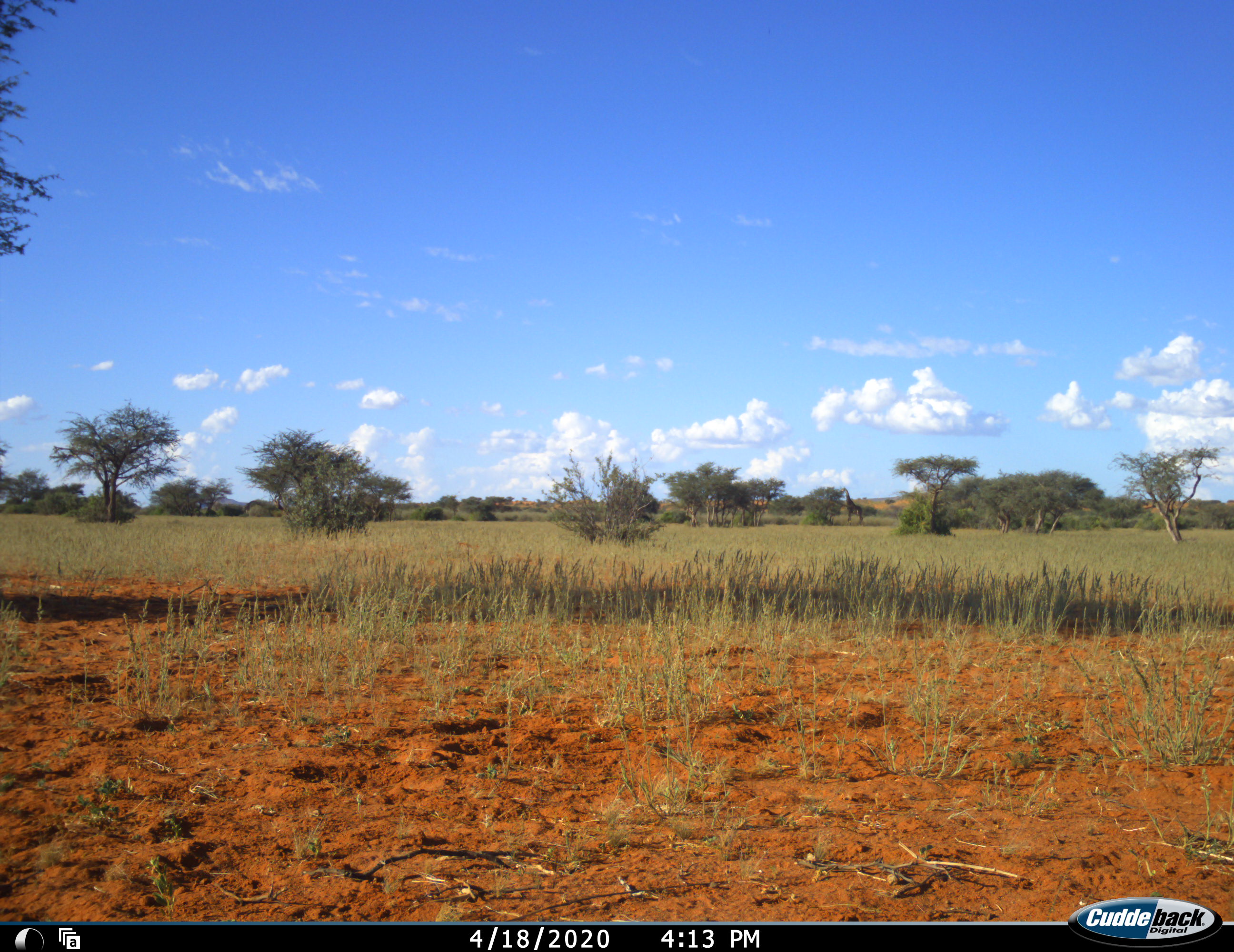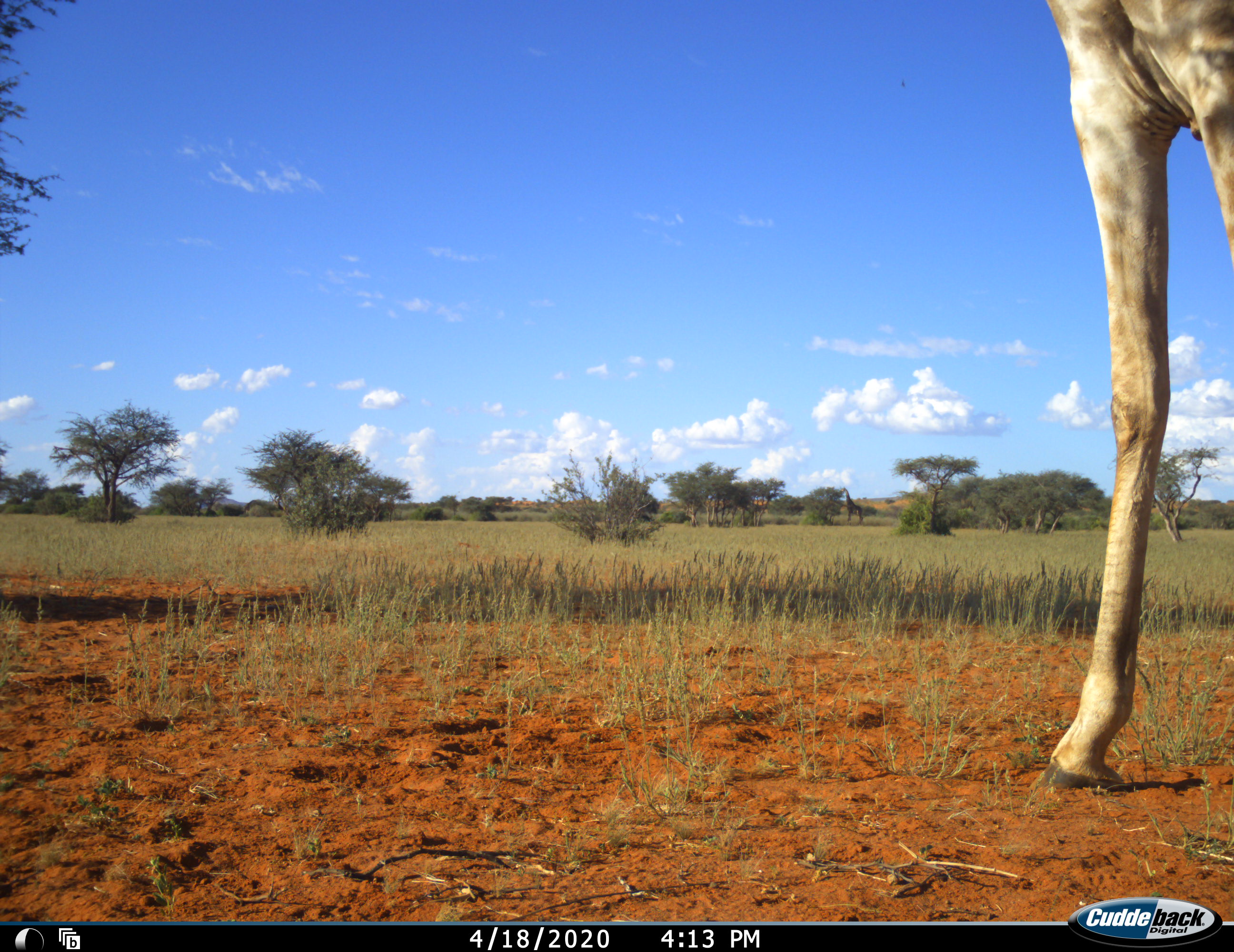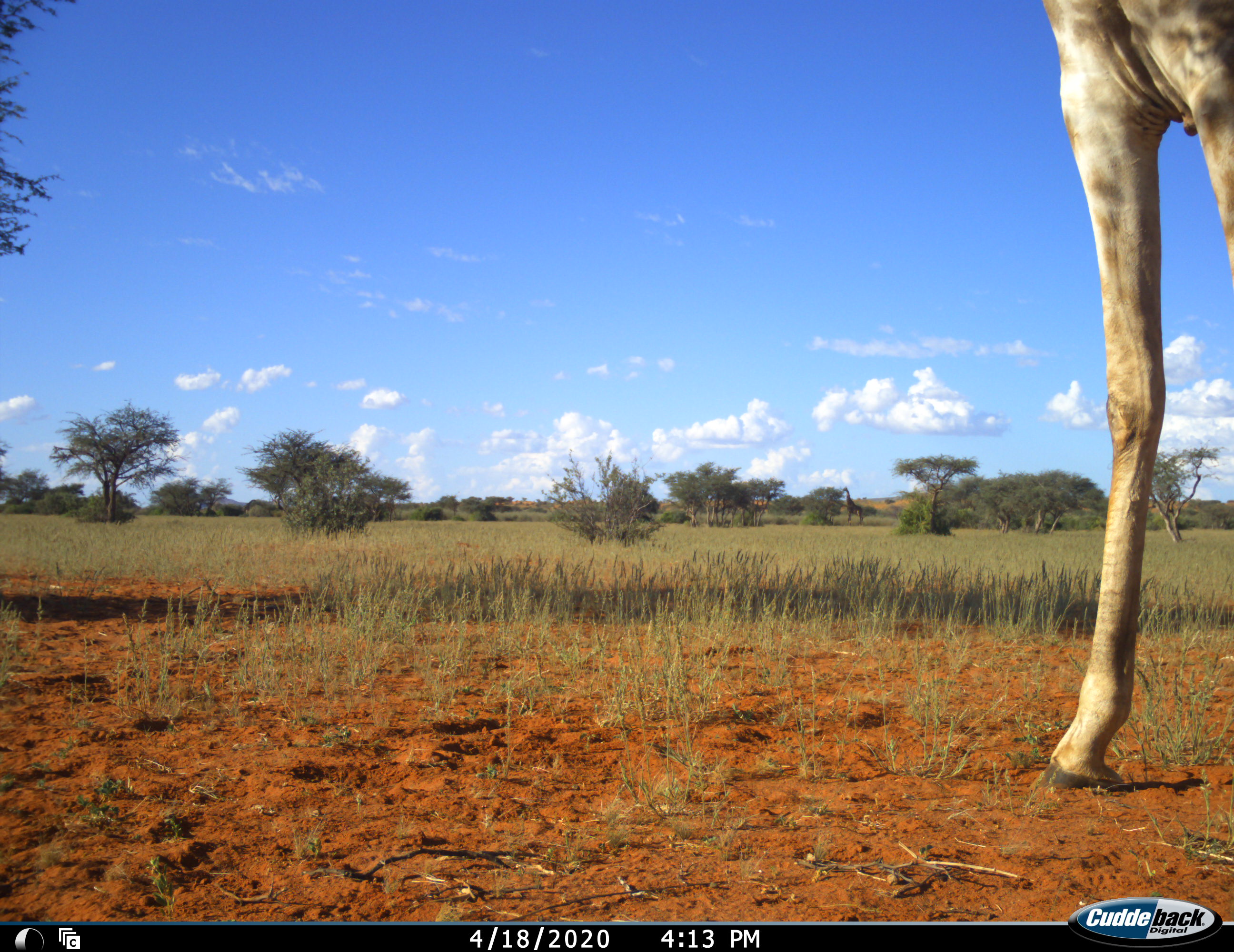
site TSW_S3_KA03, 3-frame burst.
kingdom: Animalia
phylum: Chordata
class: Mammalia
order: Artiodactyla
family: Giraffidae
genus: Giraffa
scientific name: Giraffa camelopardalis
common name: giraffe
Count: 1.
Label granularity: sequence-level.